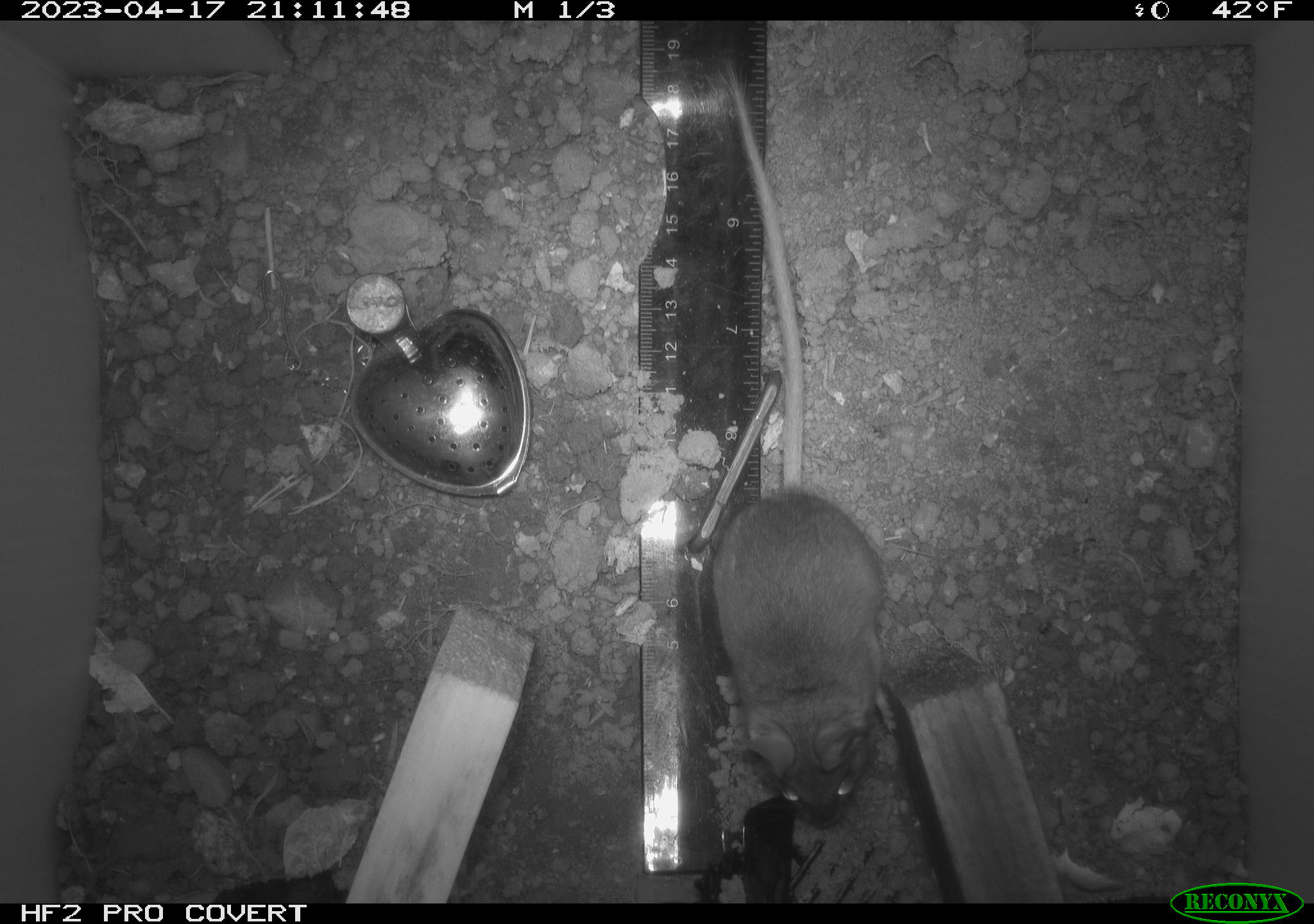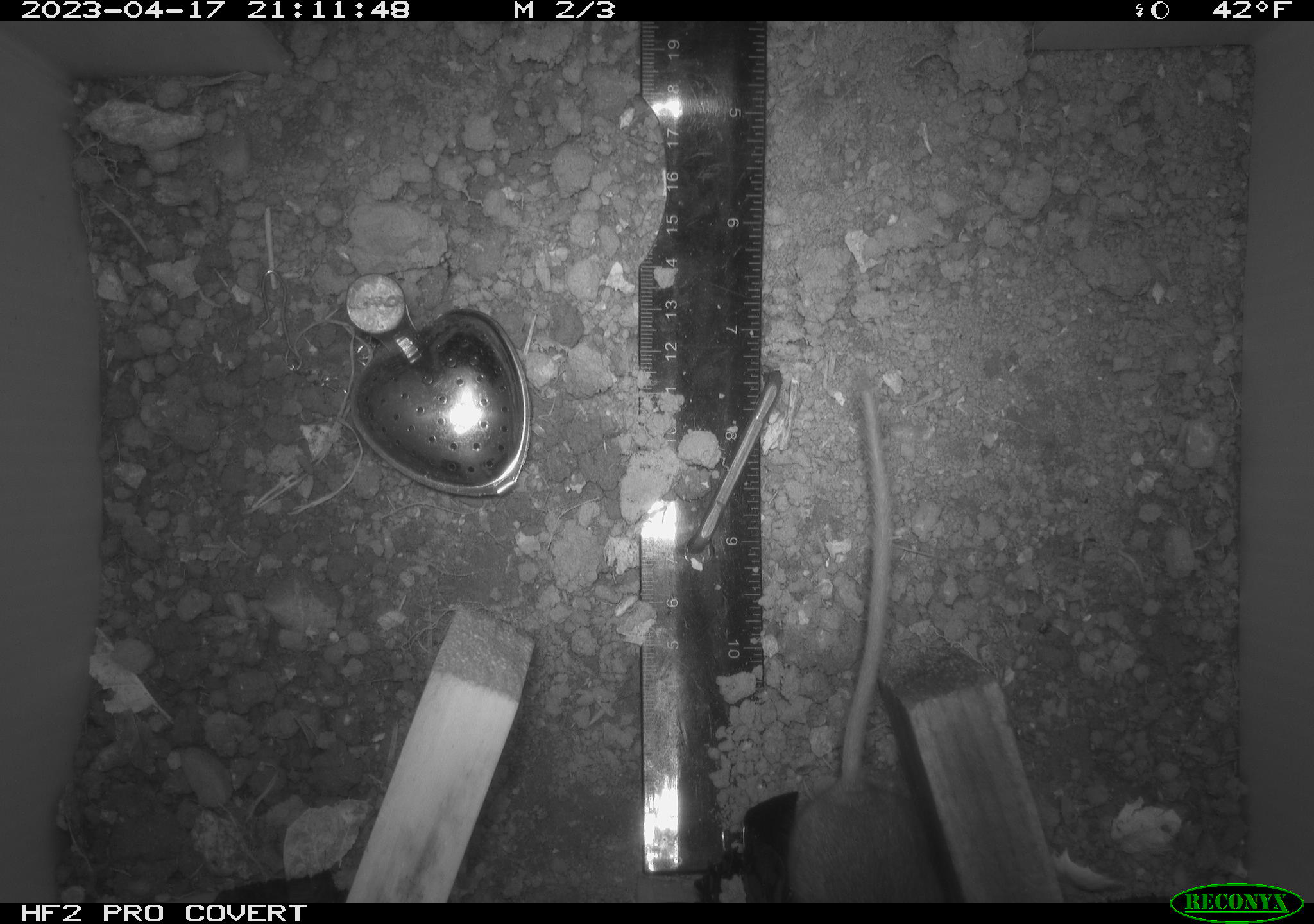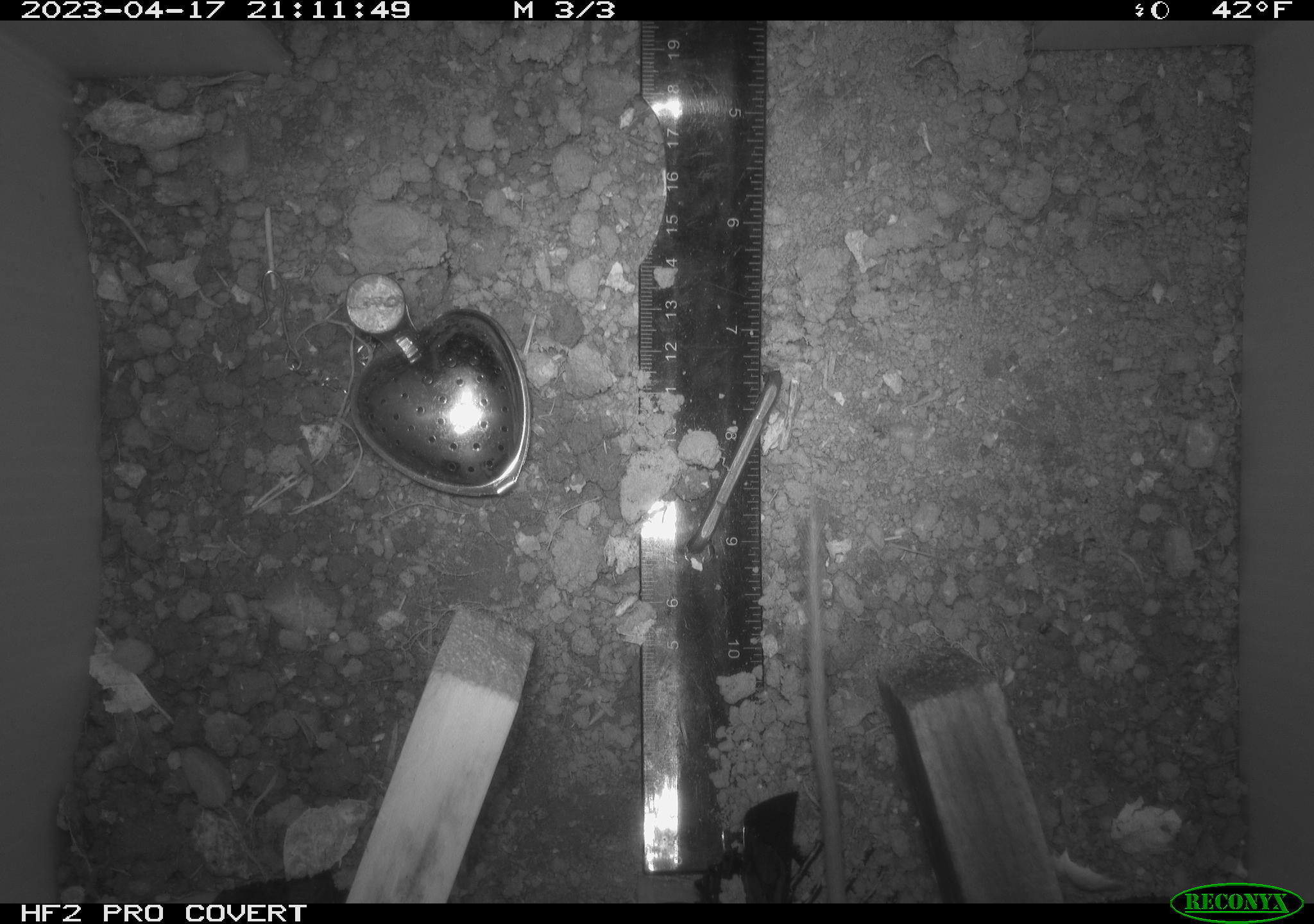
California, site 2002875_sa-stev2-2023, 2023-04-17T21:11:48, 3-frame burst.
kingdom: Animalia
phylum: Chordata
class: Mammalia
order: Rodentia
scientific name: Rodentia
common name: mouse species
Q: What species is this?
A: Mouse species (Rodentia).